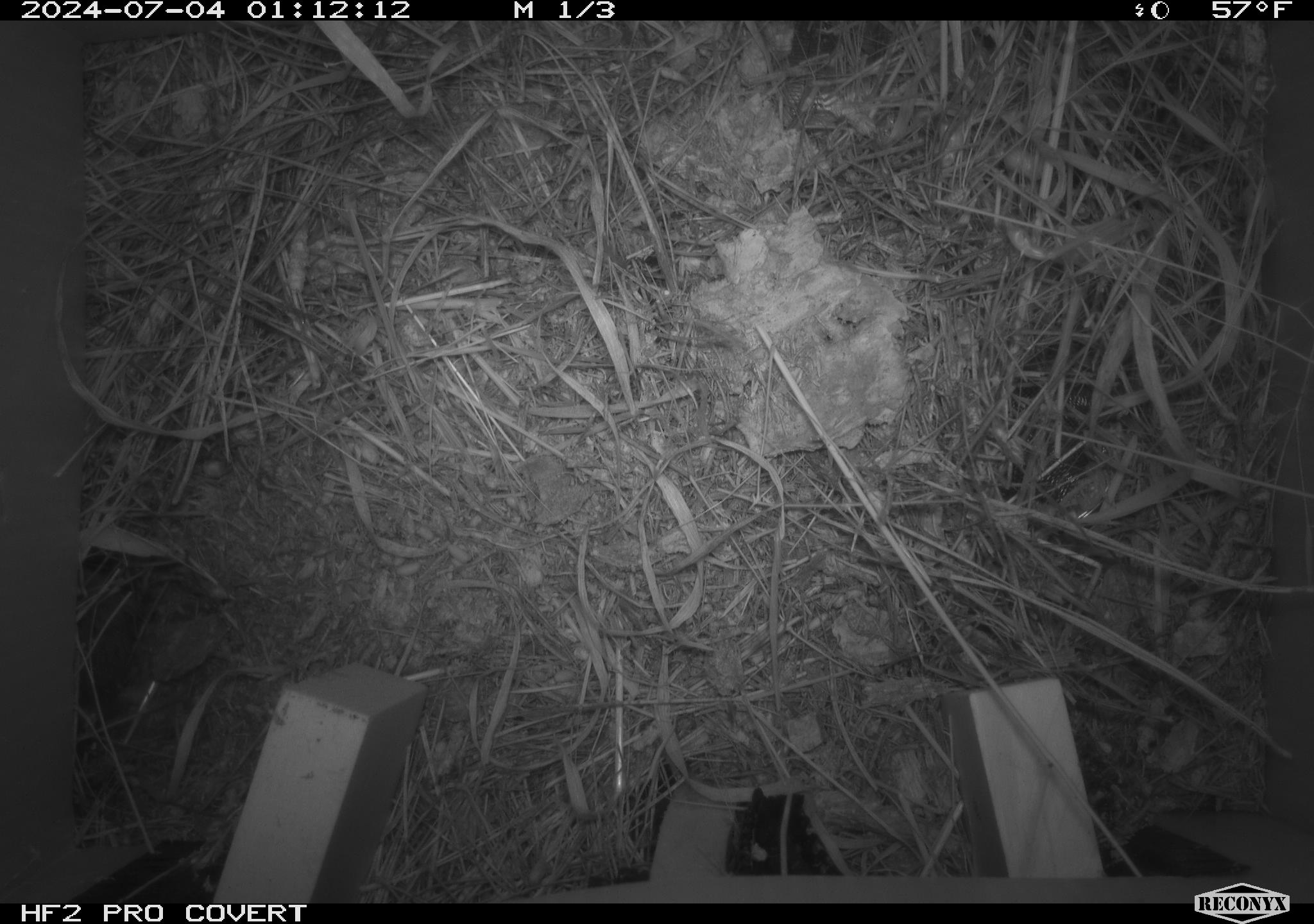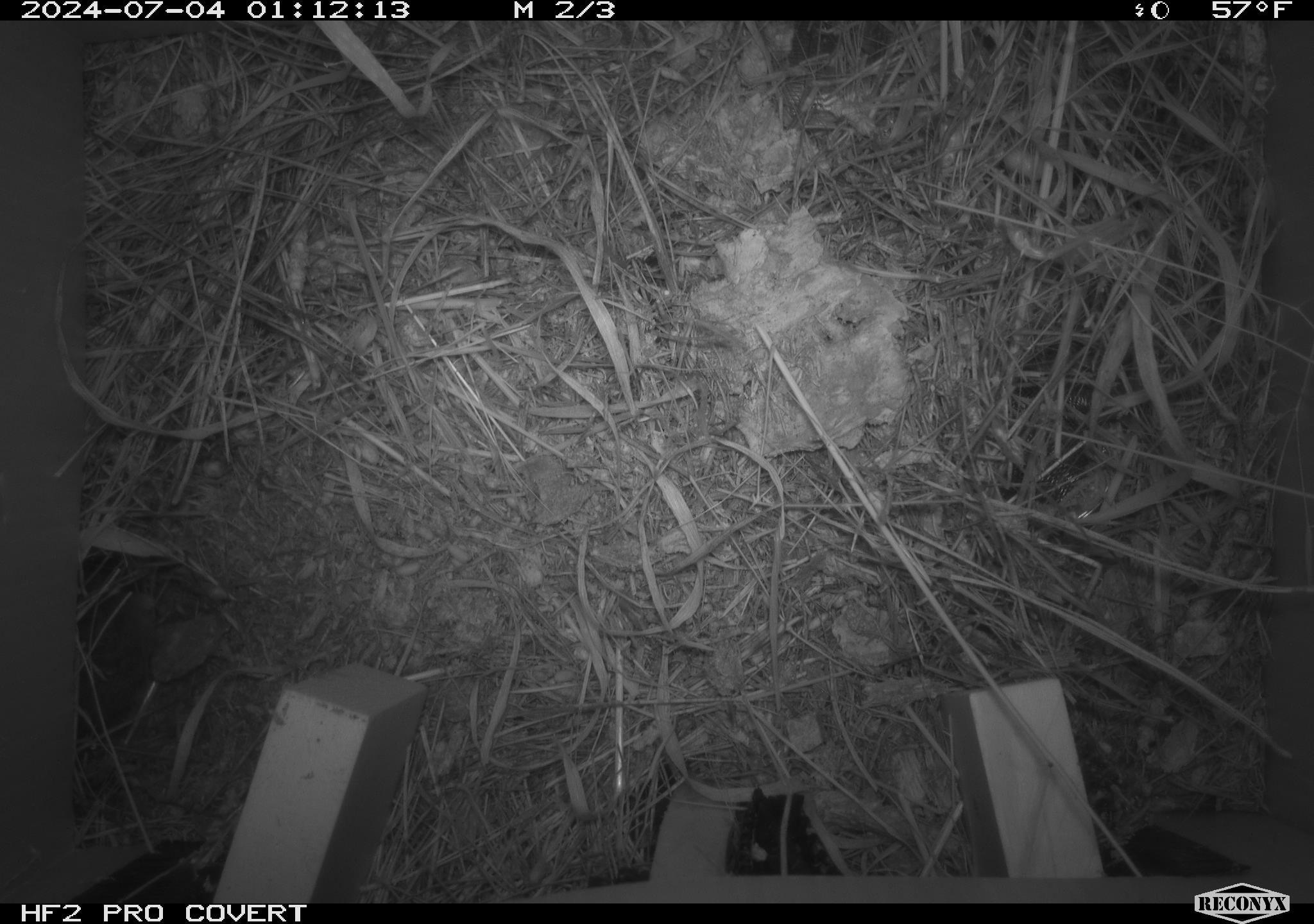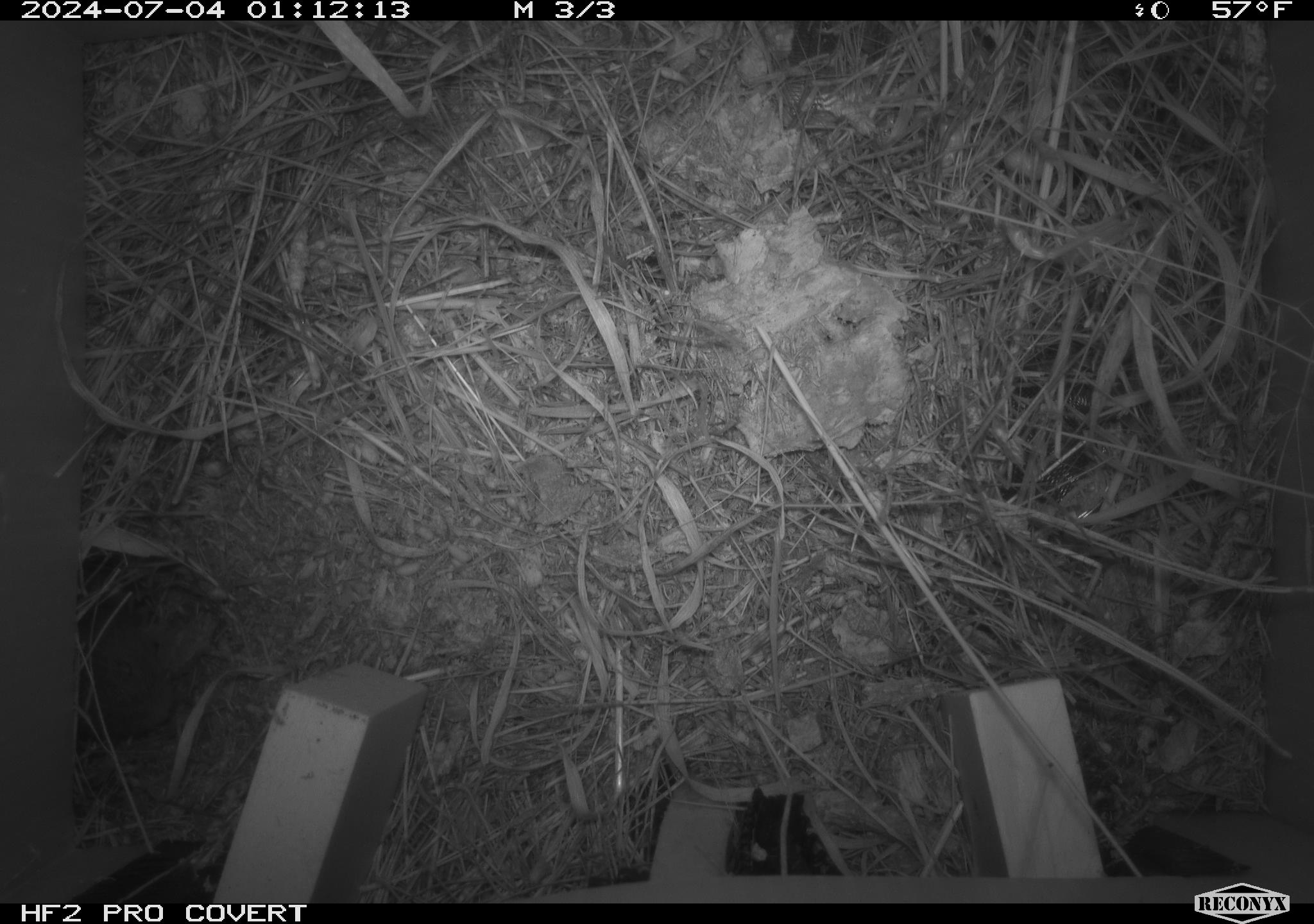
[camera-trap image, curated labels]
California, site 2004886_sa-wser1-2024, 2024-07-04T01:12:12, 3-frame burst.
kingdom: Animalia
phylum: Chordata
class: Mammalia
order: Rodentia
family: Cricetidae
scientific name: Arvicolinae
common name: voles, lemmings, and muskrats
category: arvicolinae subfamily